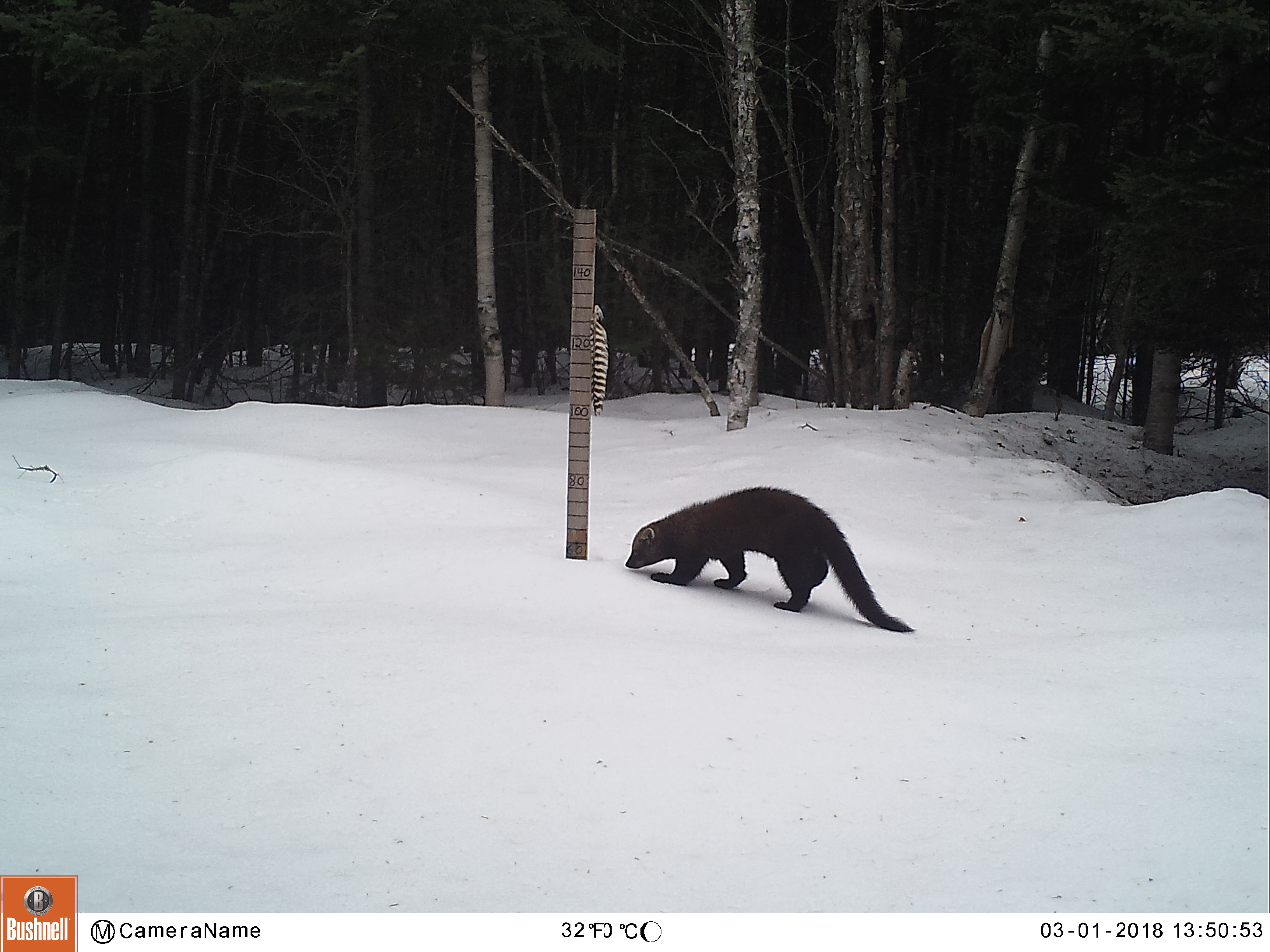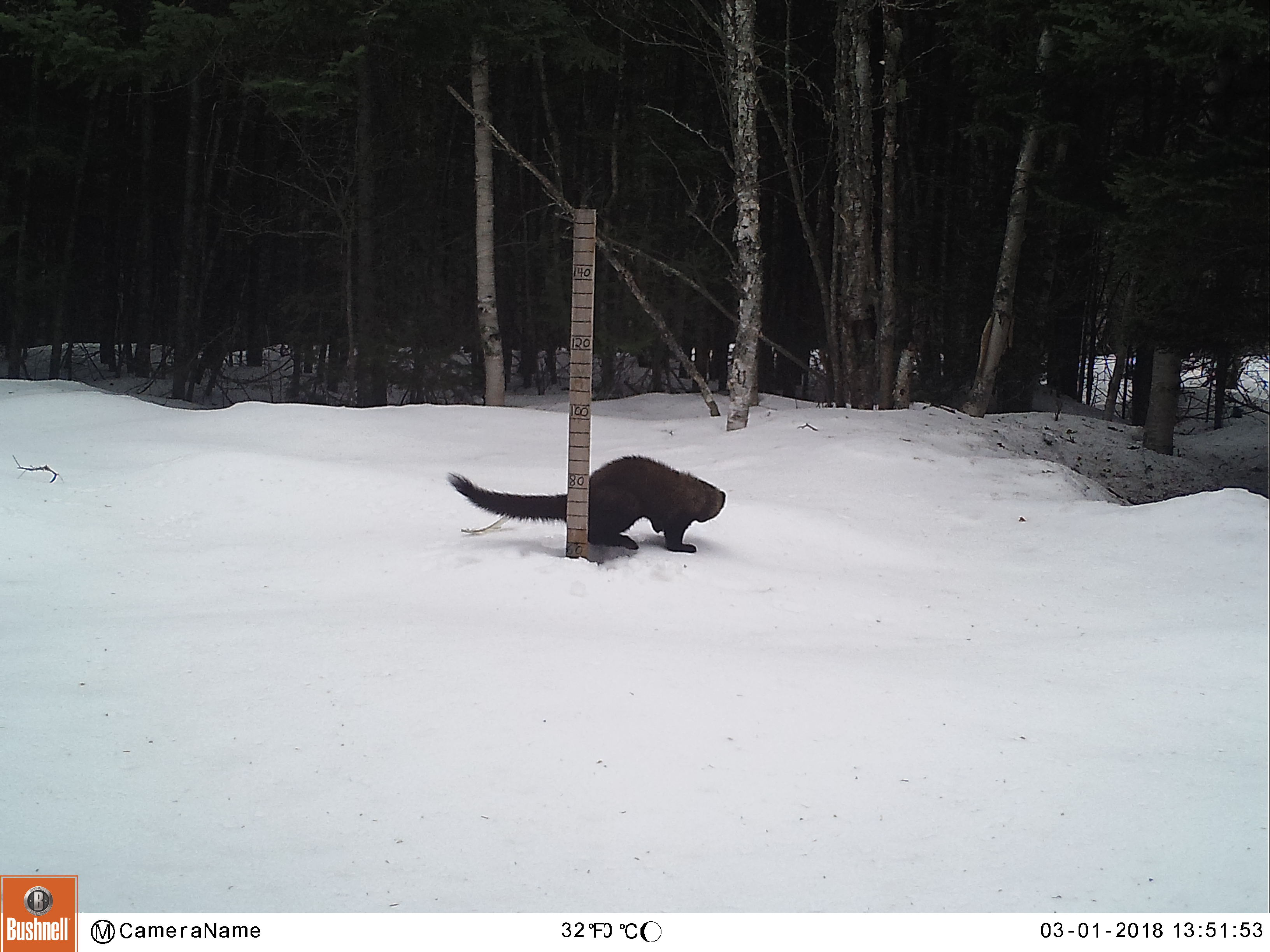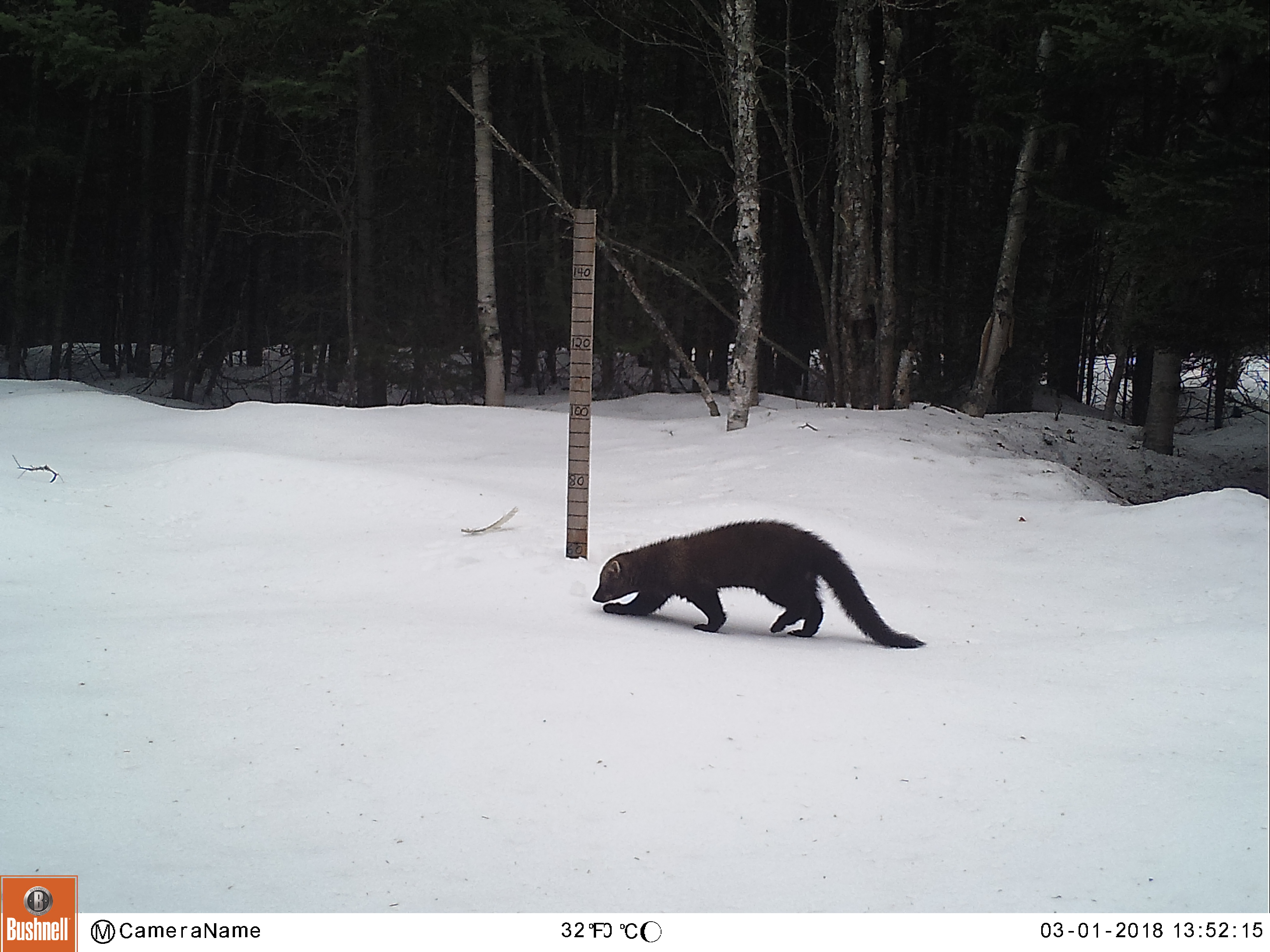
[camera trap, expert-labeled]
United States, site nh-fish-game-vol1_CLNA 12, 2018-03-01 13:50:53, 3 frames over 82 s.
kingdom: Animalia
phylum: Chordata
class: Mammalia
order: Carnivora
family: Mustelidae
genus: Pekania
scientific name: Pekania pennanti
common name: fisher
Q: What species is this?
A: Fisher (Pekania pennanti).